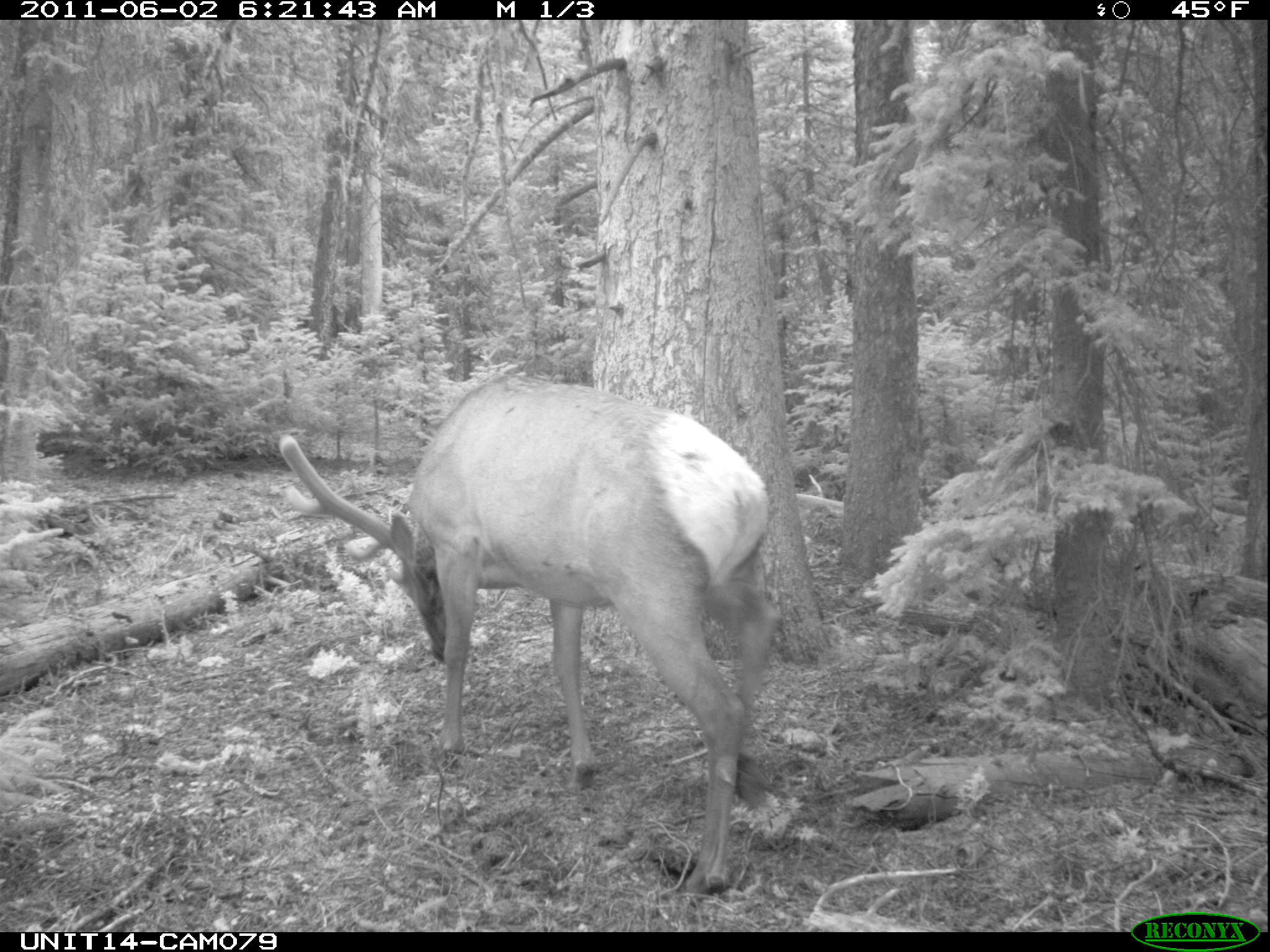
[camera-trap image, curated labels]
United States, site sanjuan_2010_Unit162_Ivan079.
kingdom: Animalia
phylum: Chordata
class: Mammalia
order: Artiodactyla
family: Cervidae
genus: Cervus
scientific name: Cervus elaphus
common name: red deer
Cervus elaphus (red deer).